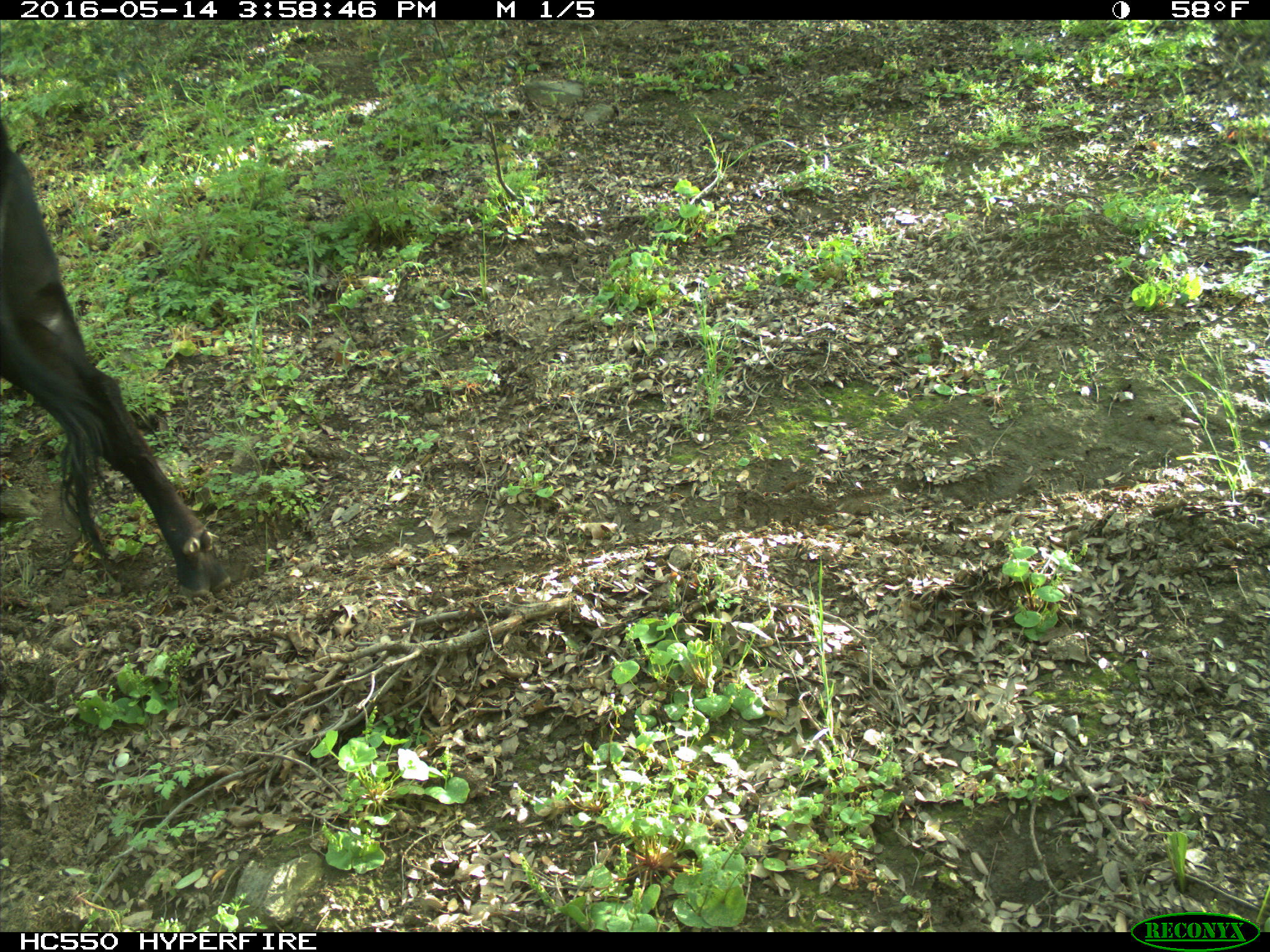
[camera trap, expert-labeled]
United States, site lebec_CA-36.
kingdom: Animalia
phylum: Chordata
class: Mammalia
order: Artiodactyla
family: Bovidae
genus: Bos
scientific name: Bos taurus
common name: domestic cow